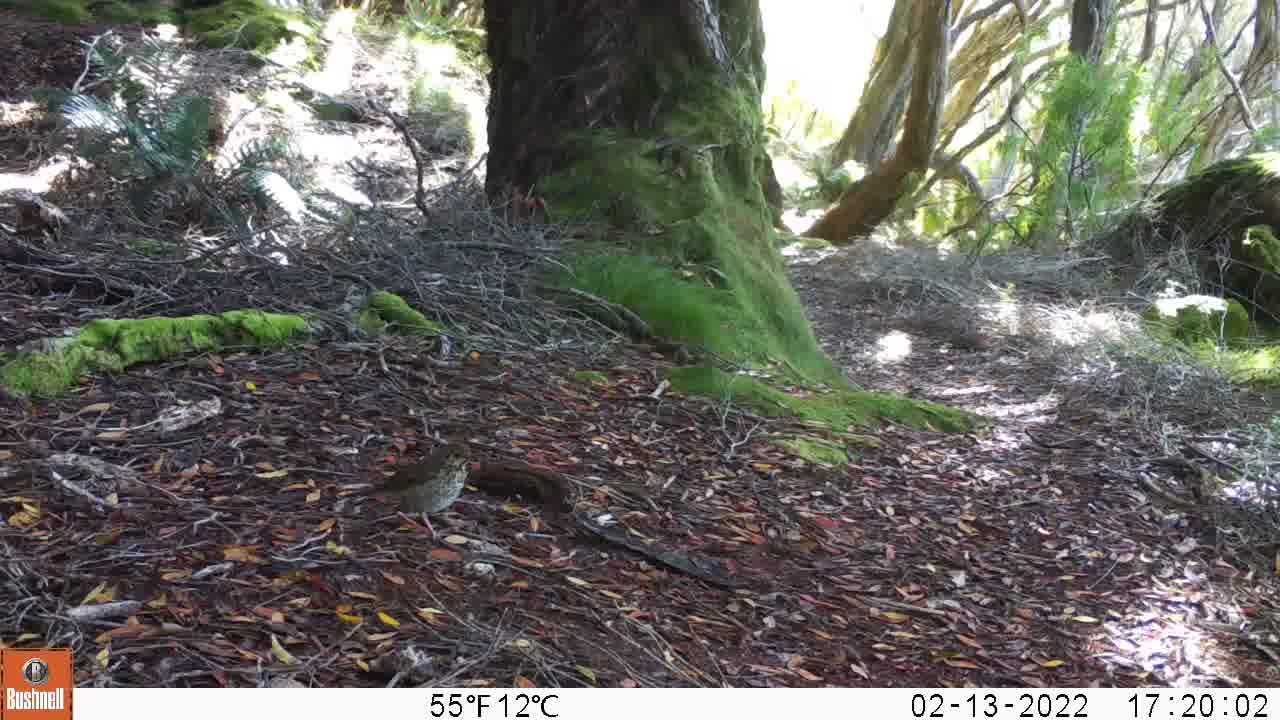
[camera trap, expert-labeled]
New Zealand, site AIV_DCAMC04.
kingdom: Animalia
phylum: Chordata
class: Aves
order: Passeriformes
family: Turdidae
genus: Turdus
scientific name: Turdus philomelos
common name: song thrush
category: thrush